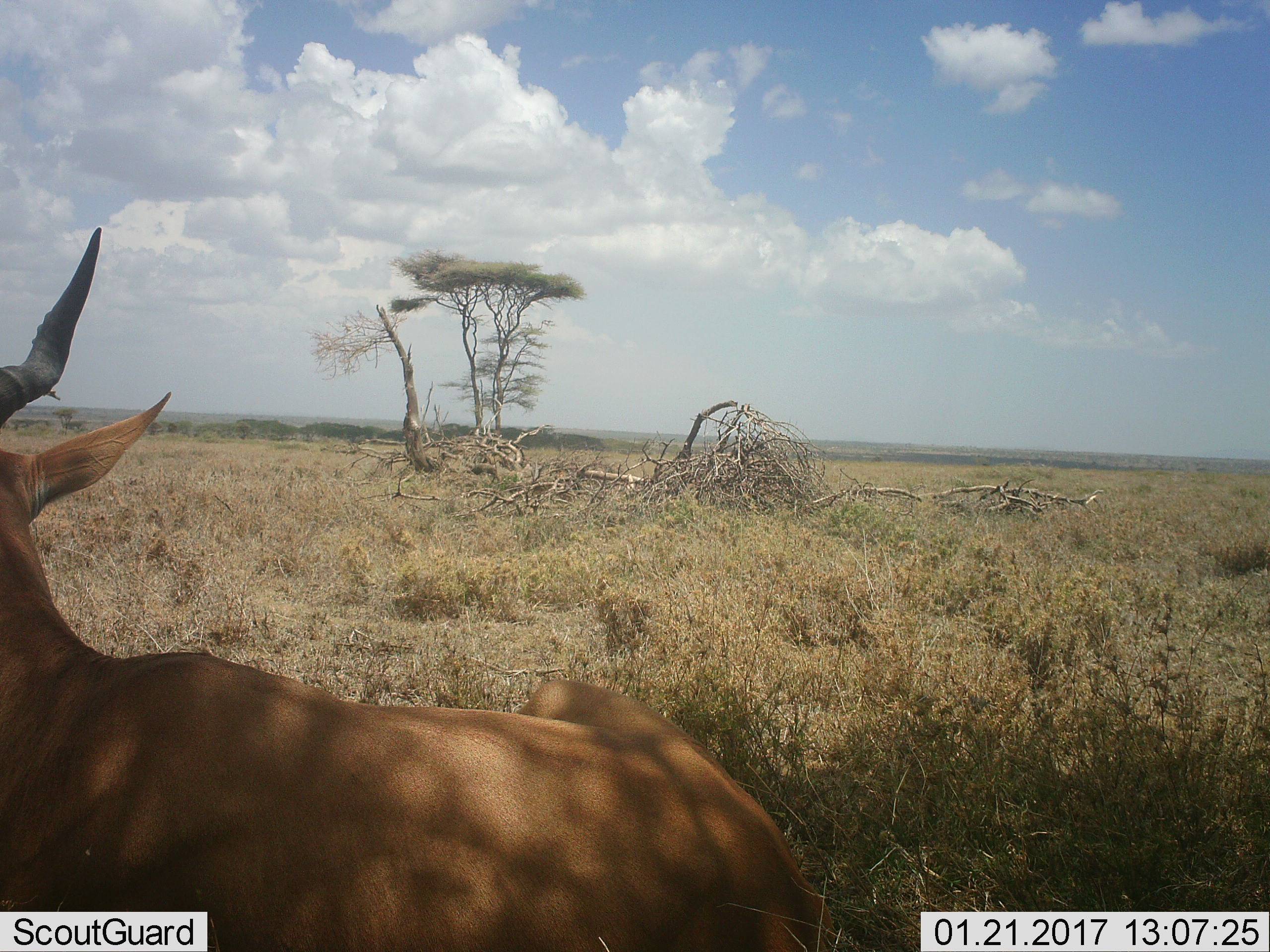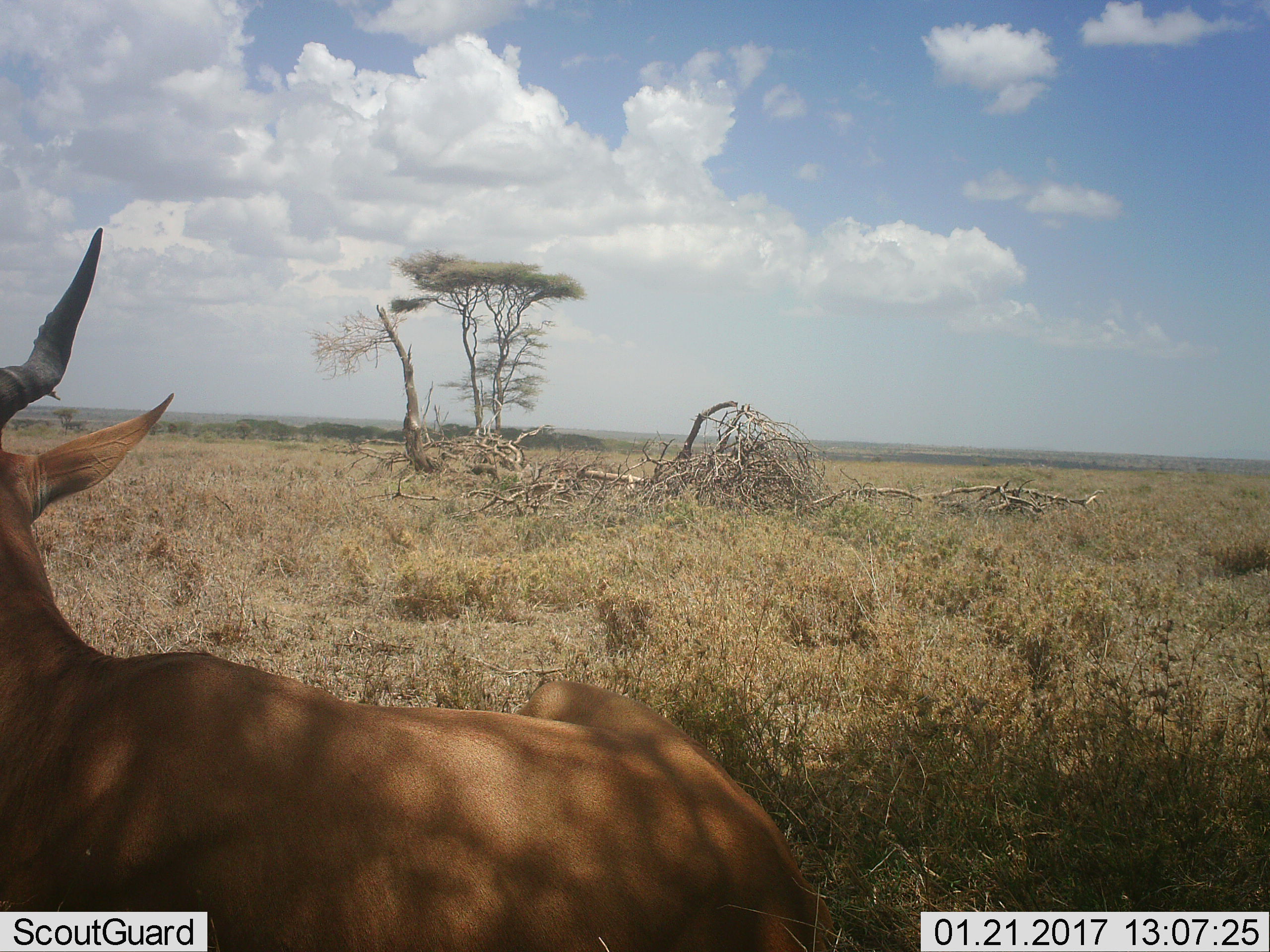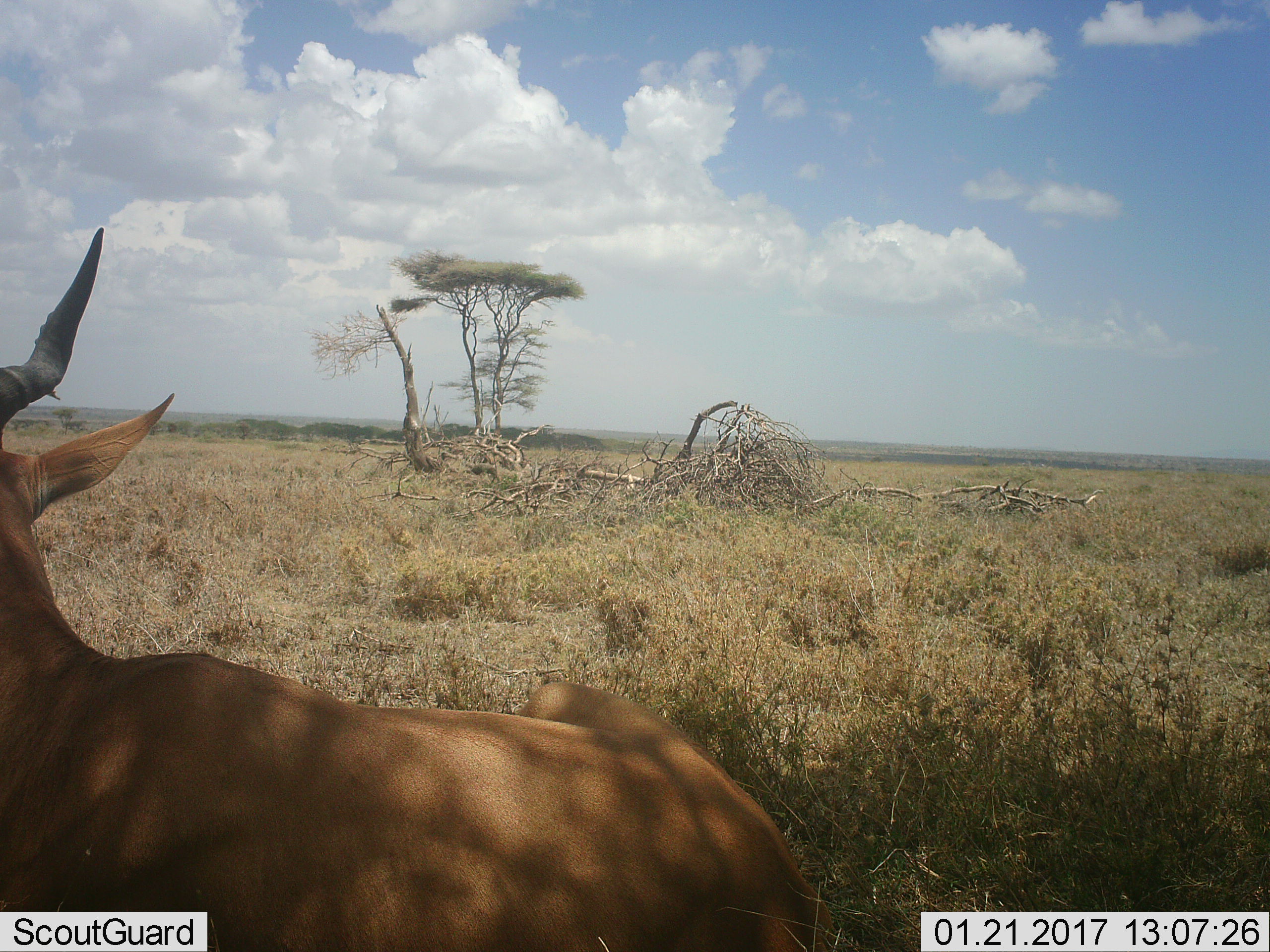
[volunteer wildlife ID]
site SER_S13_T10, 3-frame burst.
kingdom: Animalia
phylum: Chordata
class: Mammalia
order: Artiodactyla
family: Bovidae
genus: Alcelaphus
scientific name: Alcelaphus buselaphus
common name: hartebeest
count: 1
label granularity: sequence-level